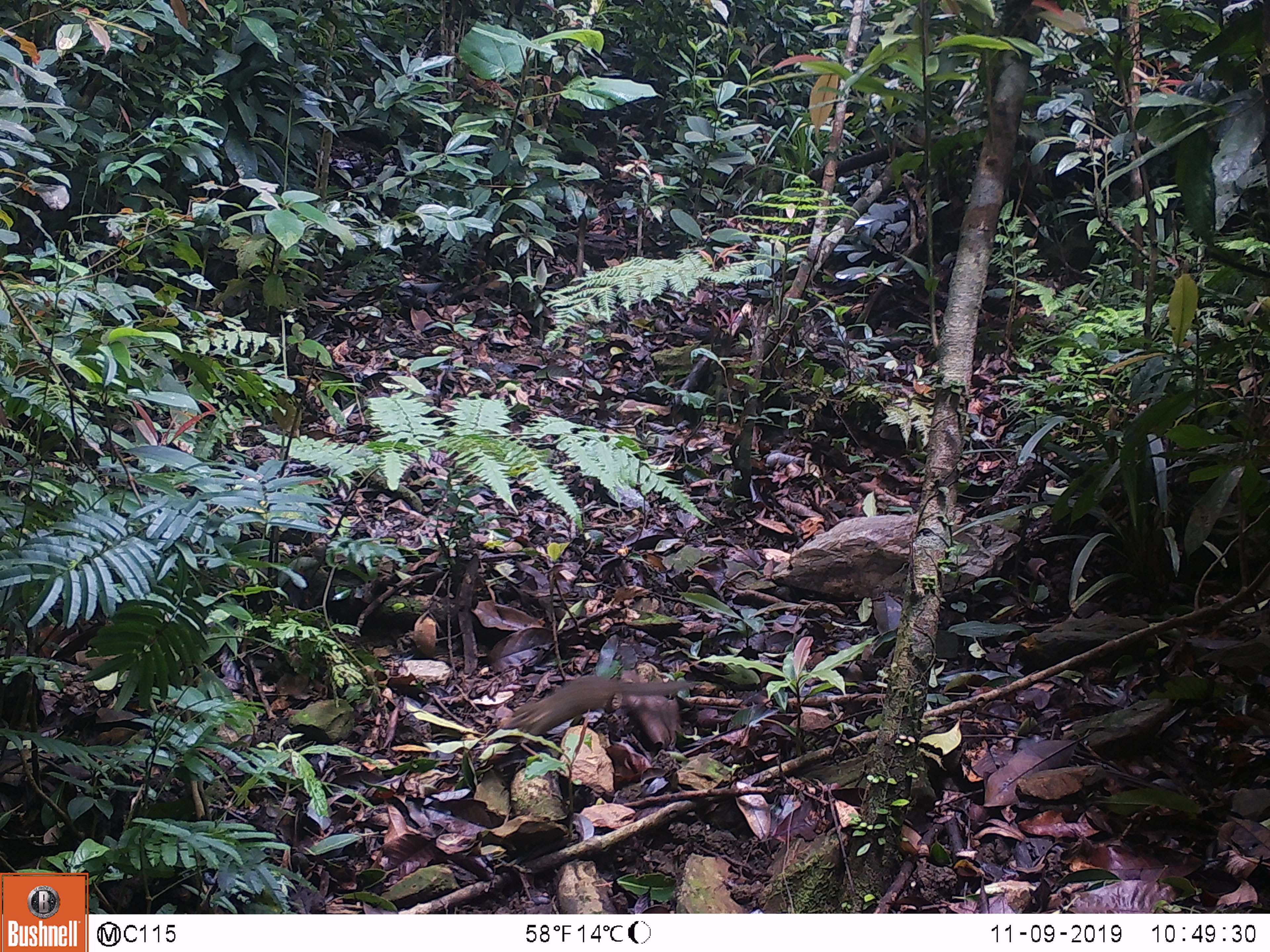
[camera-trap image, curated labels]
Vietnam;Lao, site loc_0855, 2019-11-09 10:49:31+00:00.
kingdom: Animalia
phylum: Chordata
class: Mammalia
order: Scandentia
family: Tupaiidae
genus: Tupaia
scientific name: Tupaia belangeri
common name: northern treeshrew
Northern treeshrew (Tupaia belangeri). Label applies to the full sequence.